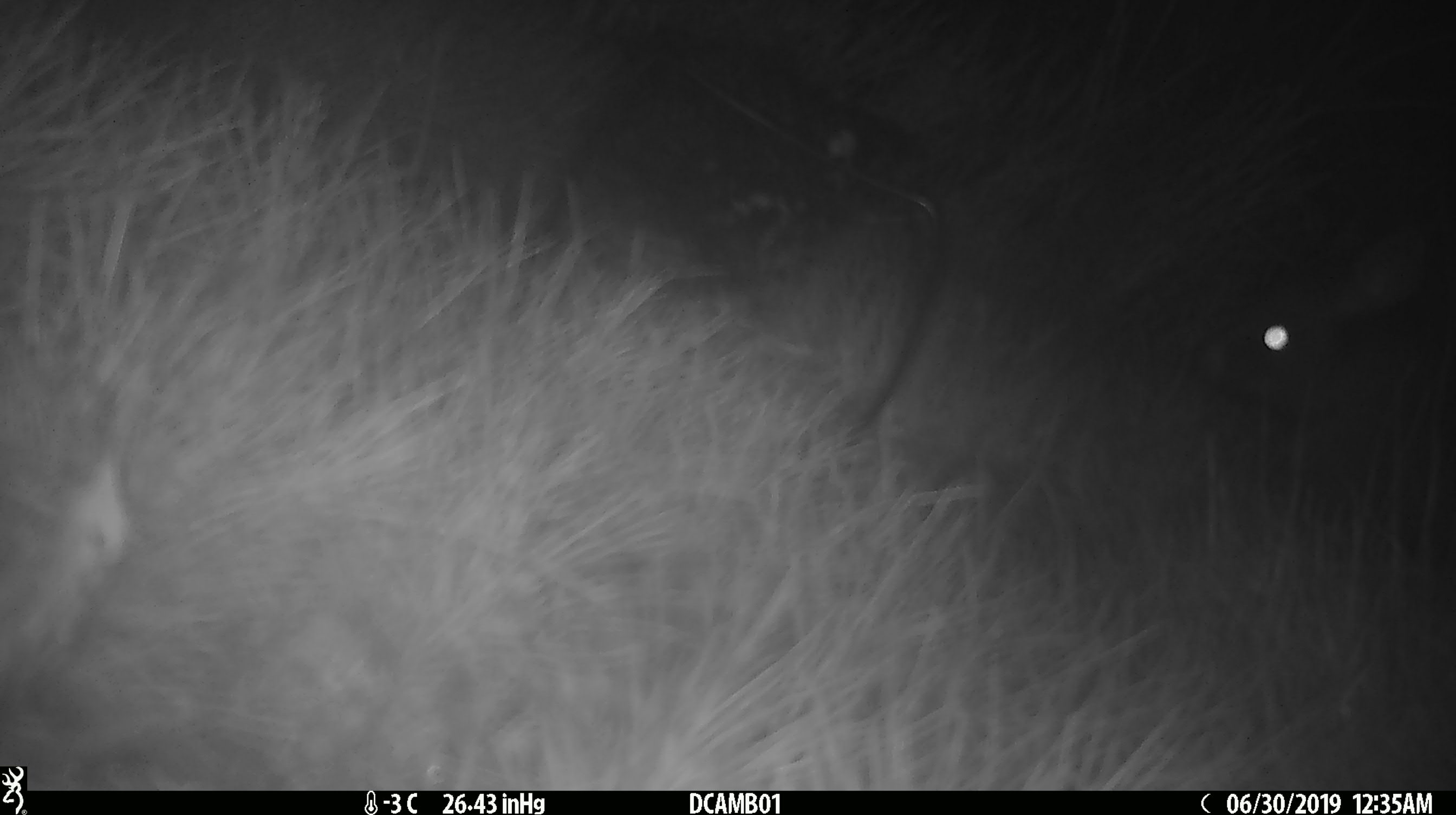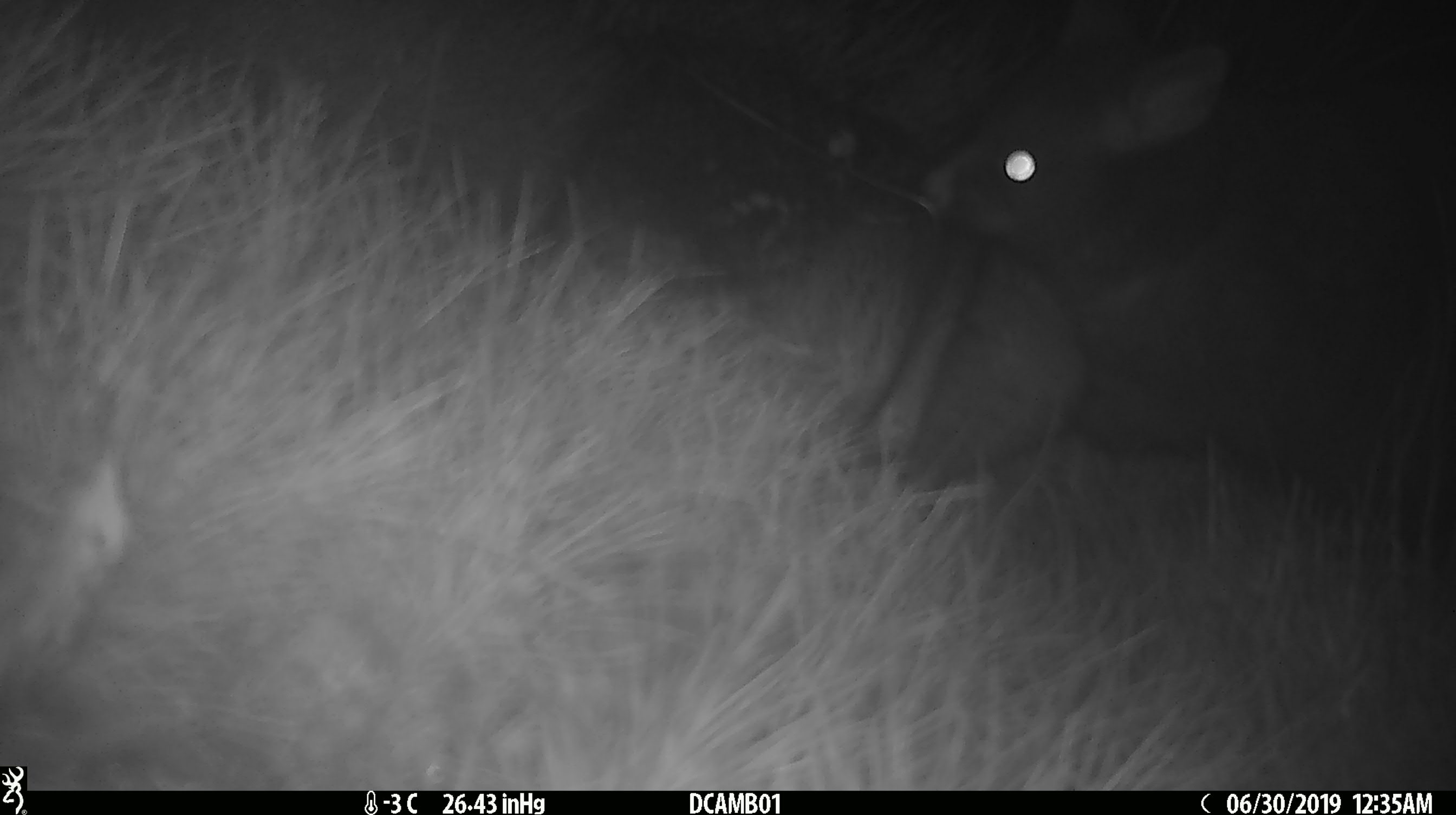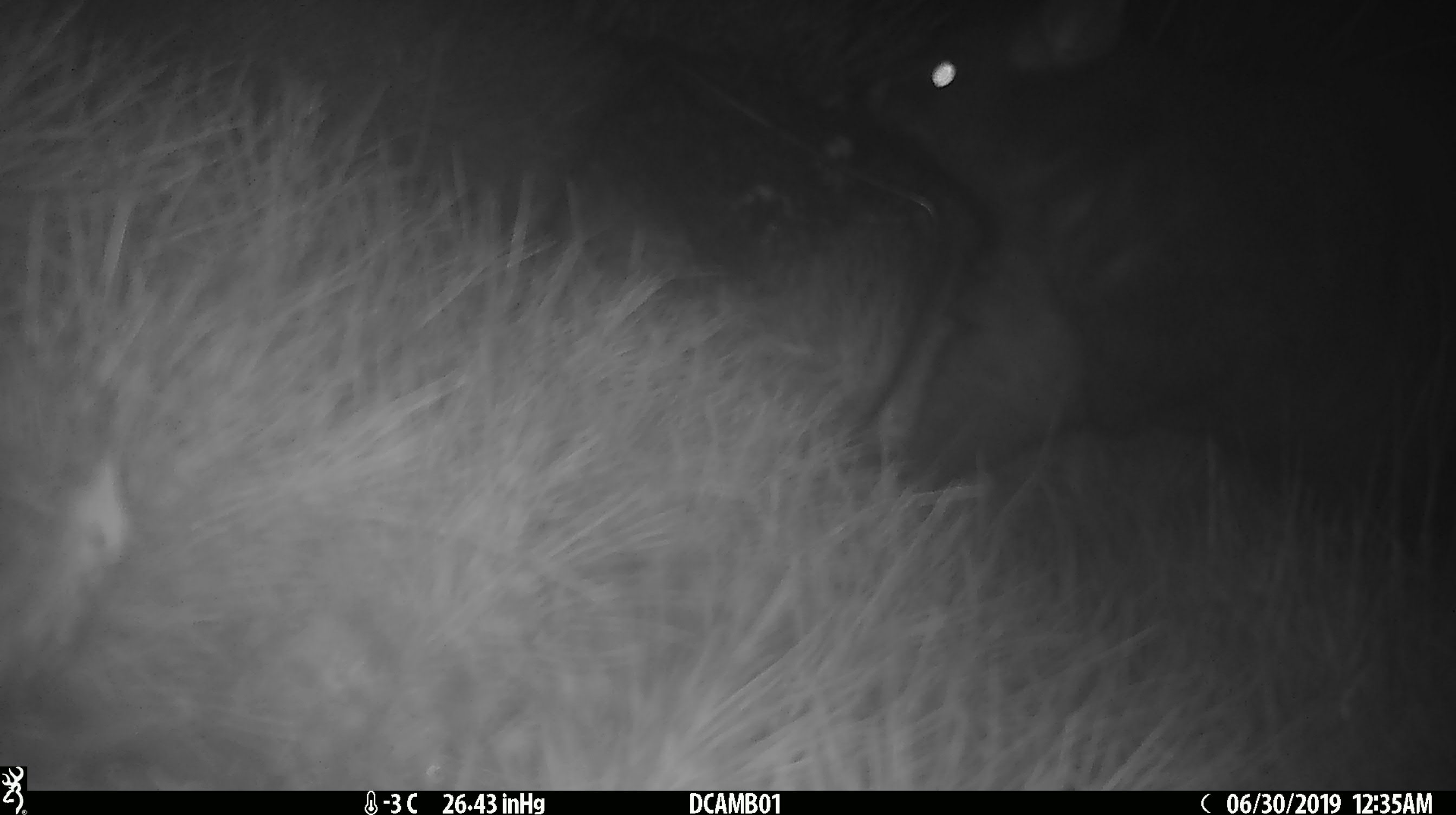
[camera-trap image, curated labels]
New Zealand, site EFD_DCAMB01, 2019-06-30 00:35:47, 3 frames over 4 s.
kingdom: Animalia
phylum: Chordata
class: Mammalia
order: Diprotodontia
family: Phalangeridae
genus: Trichosurus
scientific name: Trichosurus vulpecula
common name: common brushtail possum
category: possum